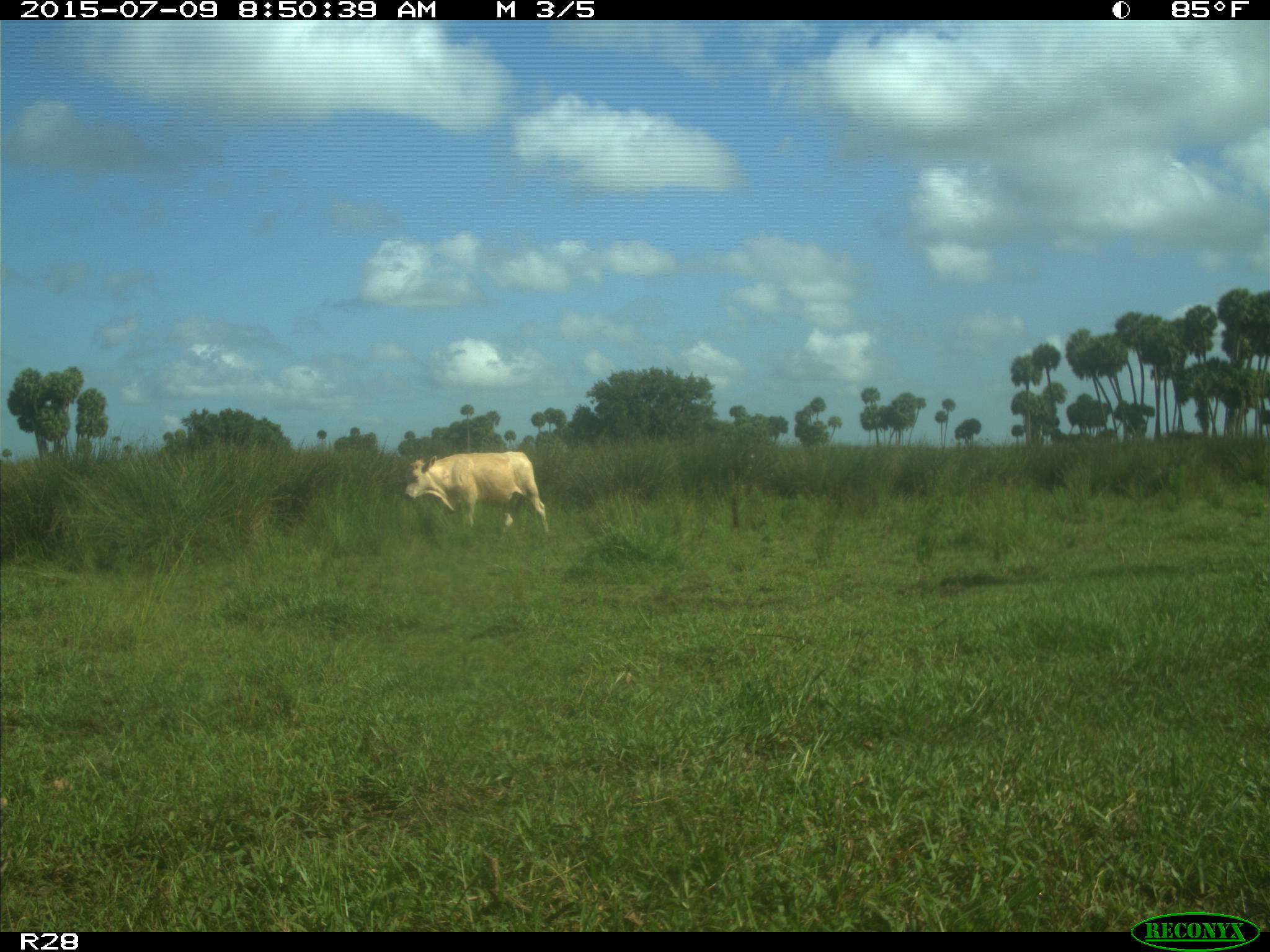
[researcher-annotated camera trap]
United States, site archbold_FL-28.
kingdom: Animalia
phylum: Chordata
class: Mammalia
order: Artiodactyla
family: Bovidae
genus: Bos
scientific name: Bos taurus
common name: domestic cow